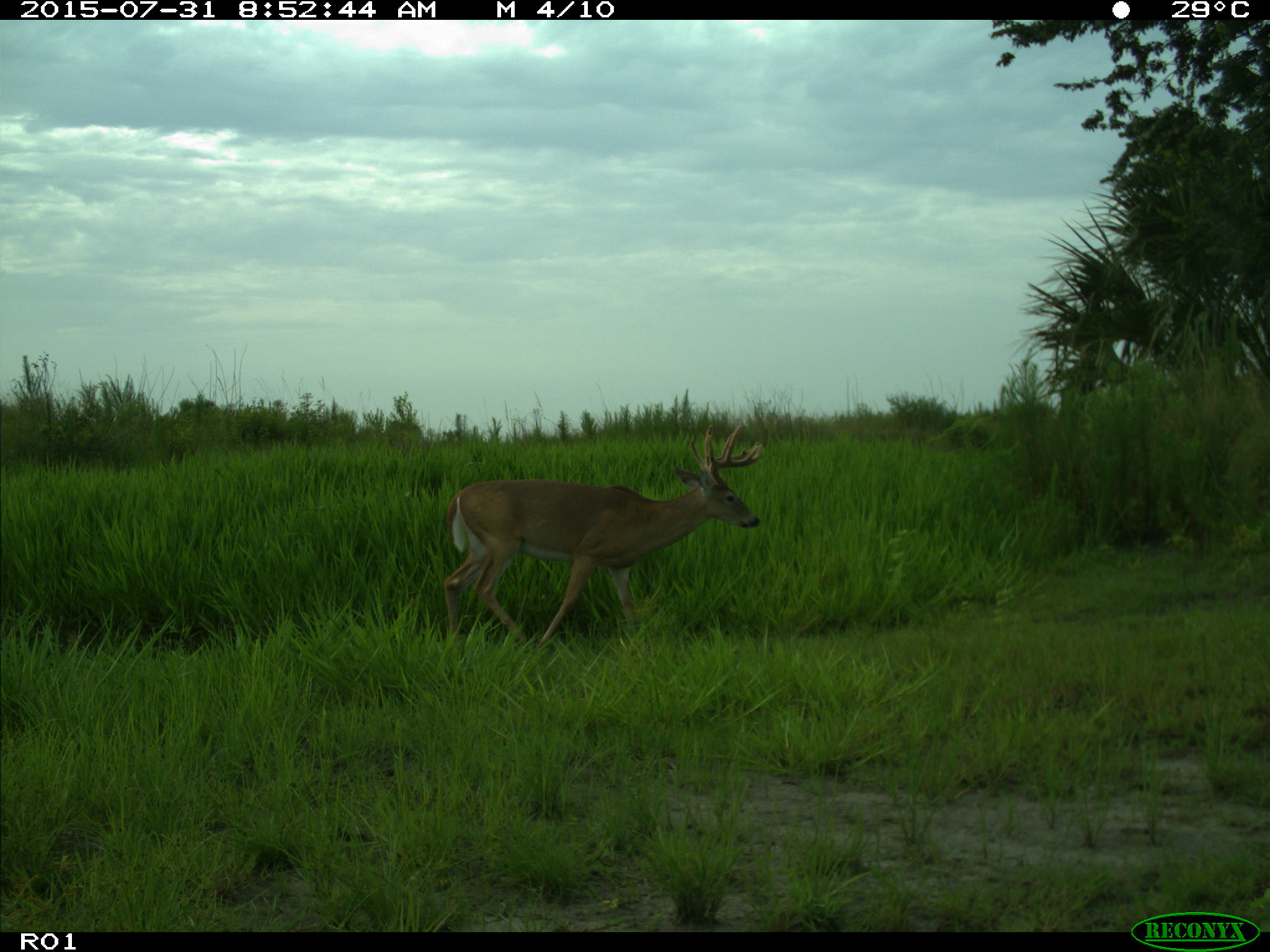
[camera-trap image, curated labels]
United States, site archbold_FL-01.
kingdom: Animalia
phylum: Chordata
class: Mammalia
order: Artiodactyla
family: Cervidae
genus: Odocoileus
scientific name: Odocoileus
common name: deer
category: unidentified deer